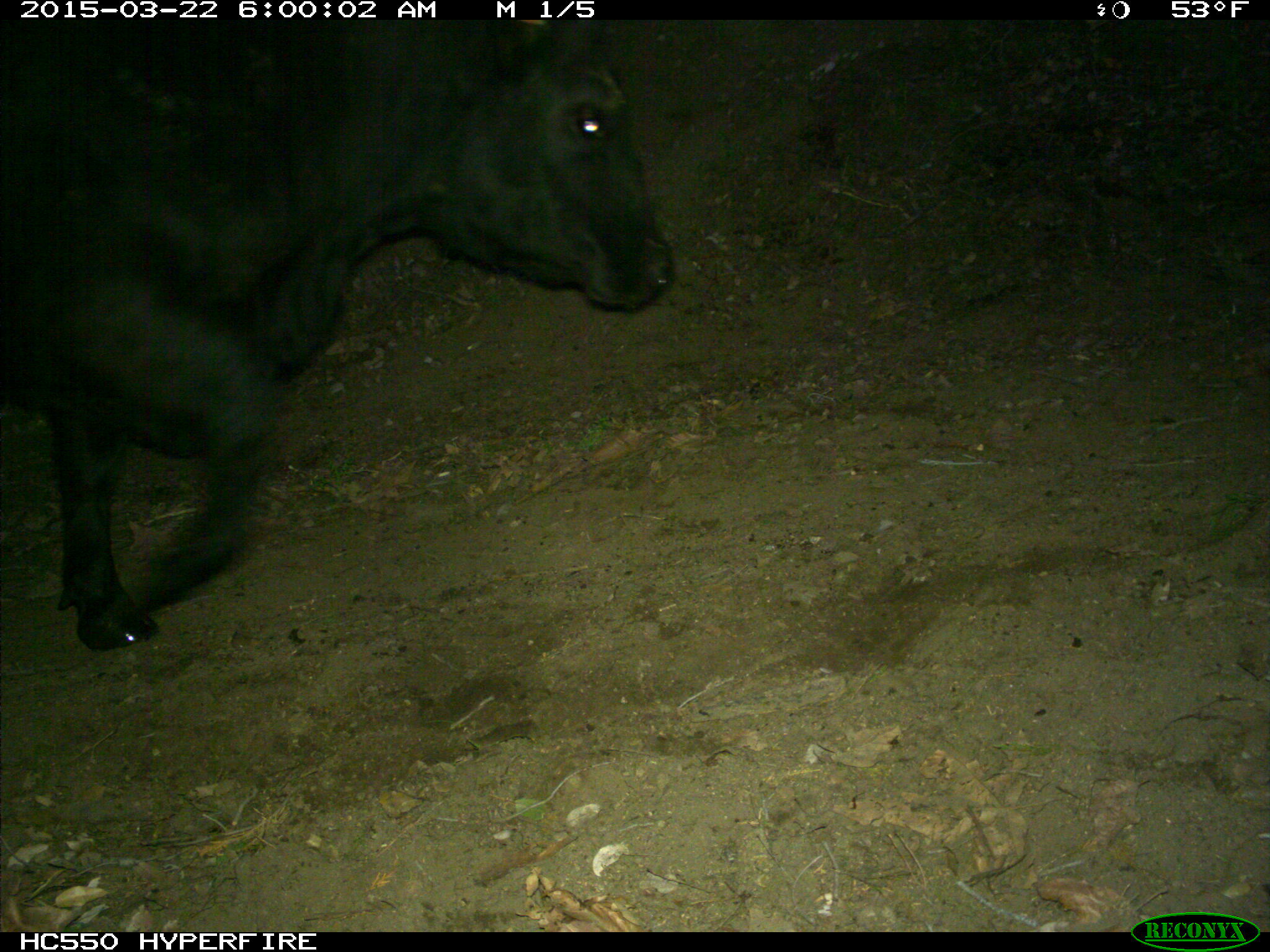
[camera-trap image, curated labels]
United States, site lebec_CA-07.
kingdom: Animalia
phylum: Chordata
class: Mammalia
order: Artiodactyla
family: Bovidae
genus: Bos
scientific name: Bos taurus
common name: domestic cow